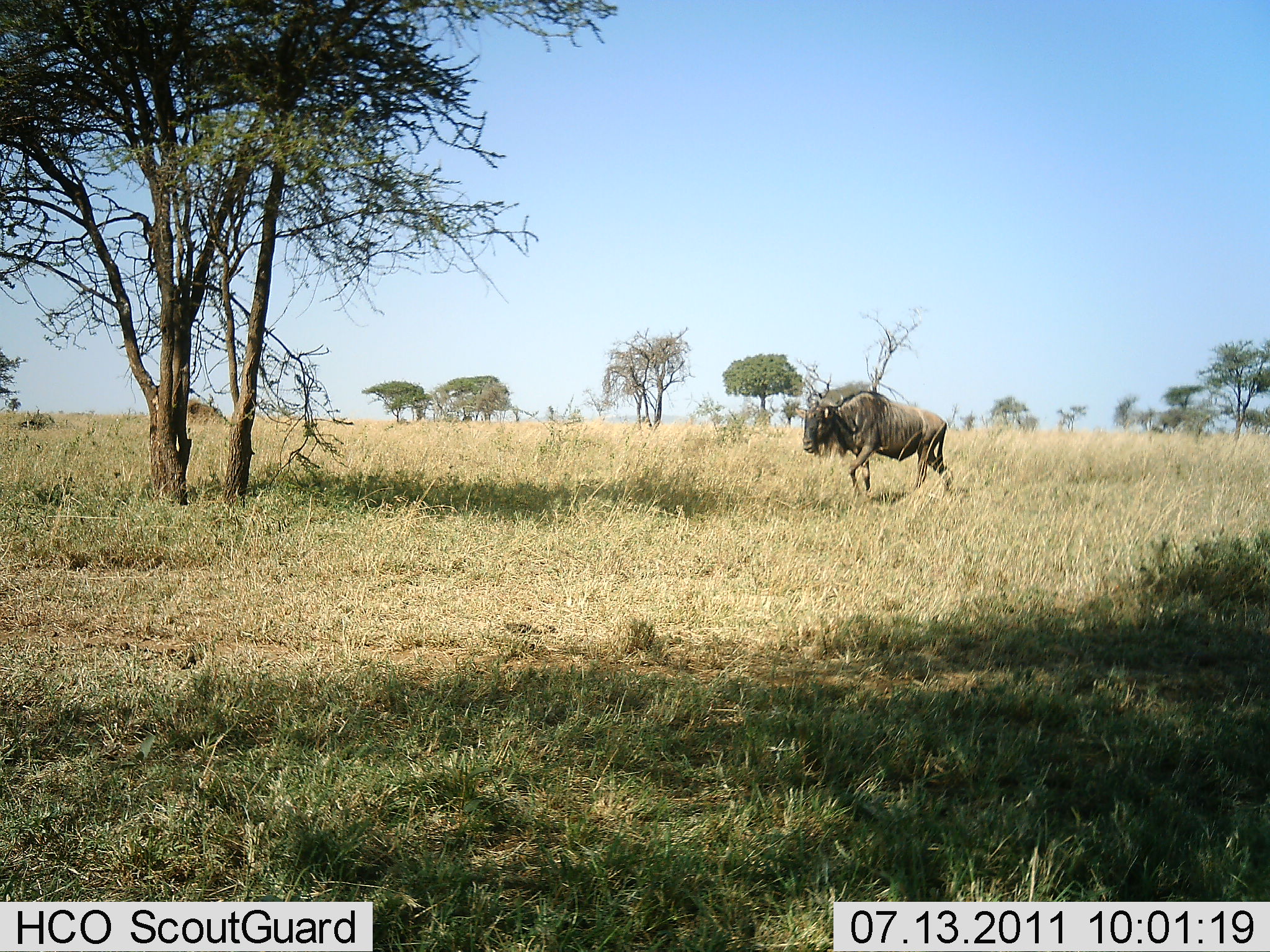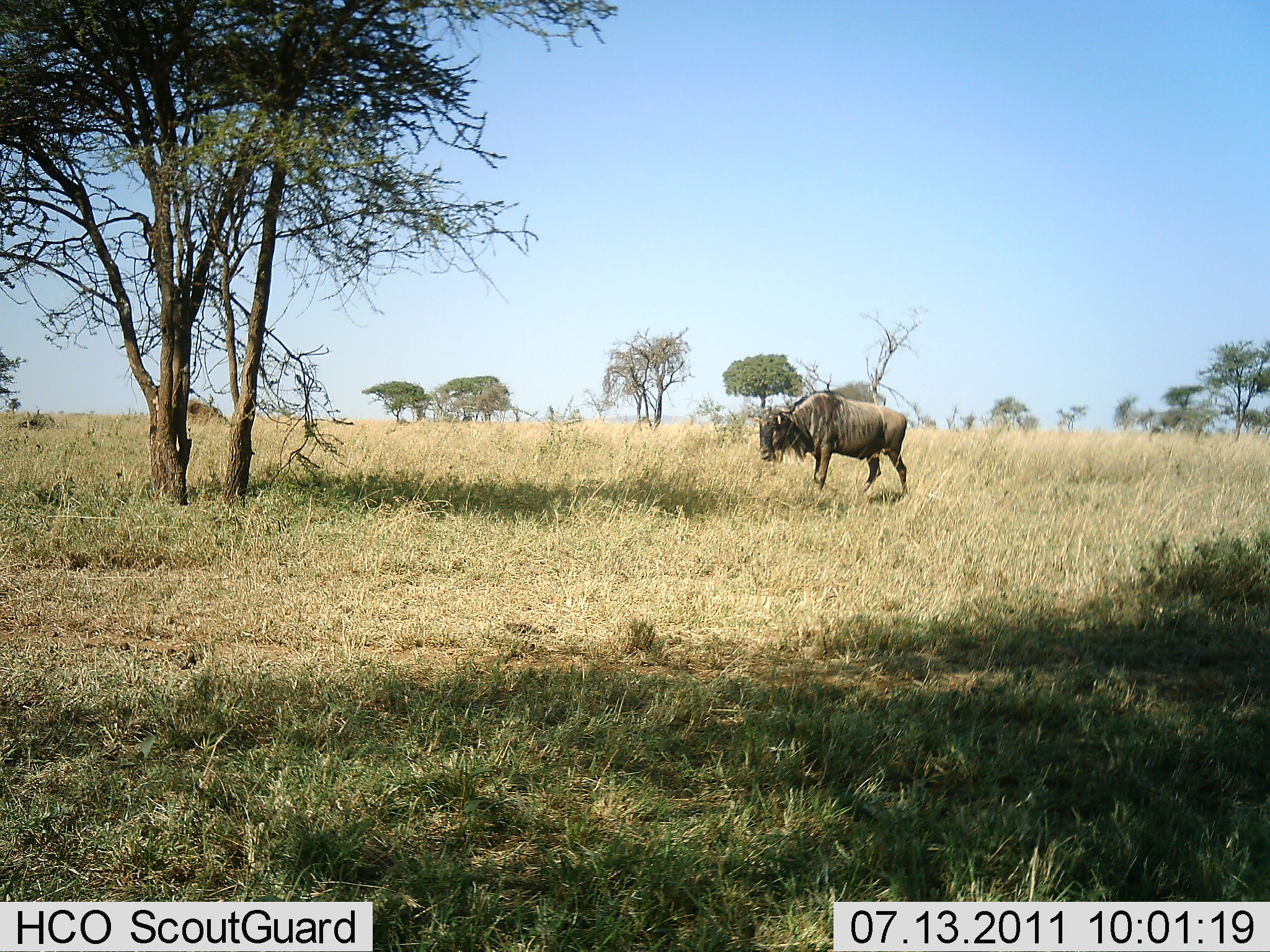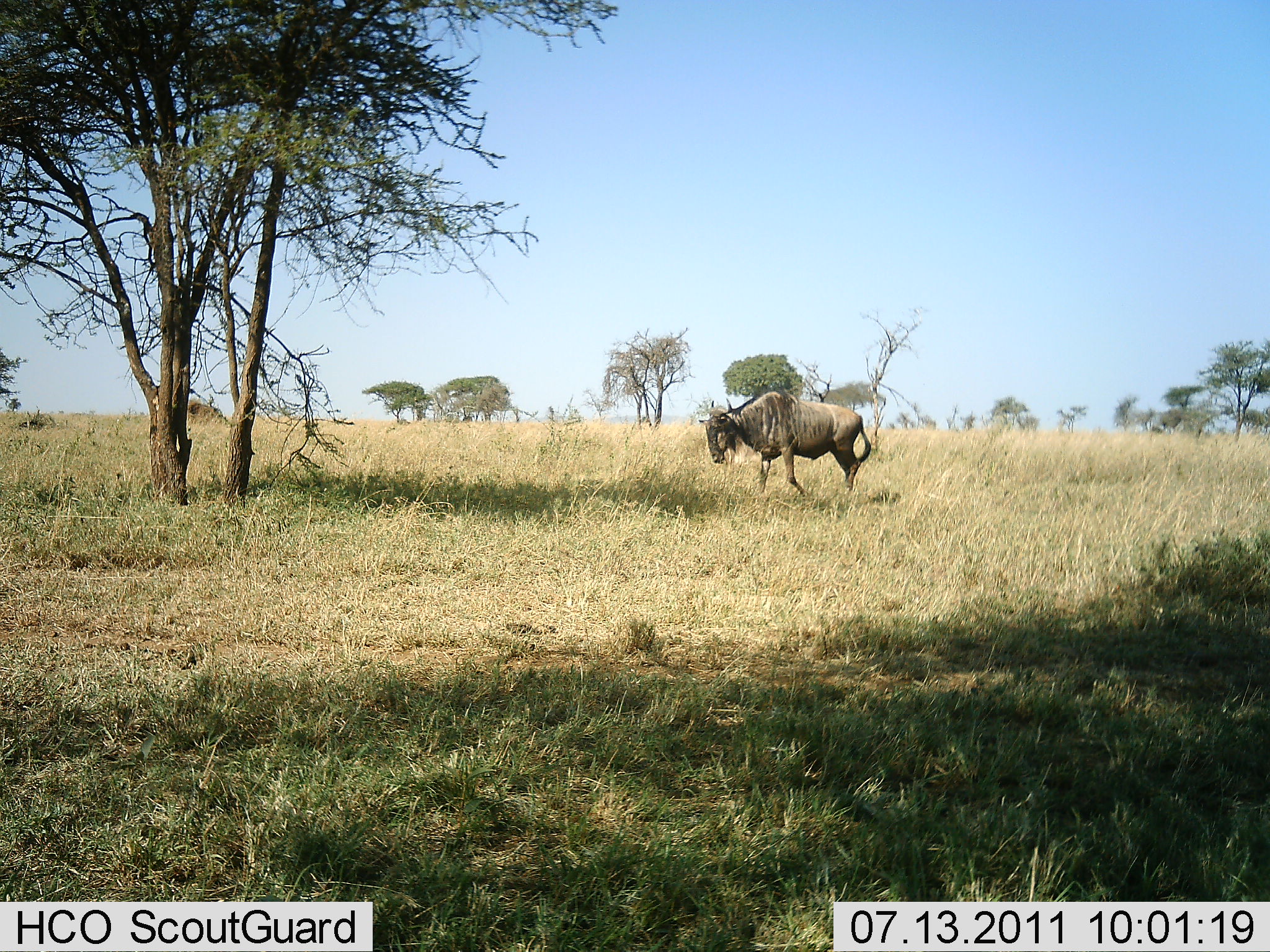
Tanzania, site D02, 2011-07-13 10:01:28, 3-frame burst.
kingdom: Animalia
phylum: Chordata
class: Mammalia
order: Artiodactyla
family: Bovidae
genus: Connochaetes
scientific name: Connochaetes taurinus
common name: blue wildebeest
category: wildebeest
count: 1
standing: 0%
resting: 0%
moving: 100%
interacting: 0%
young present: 0%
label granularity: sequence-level